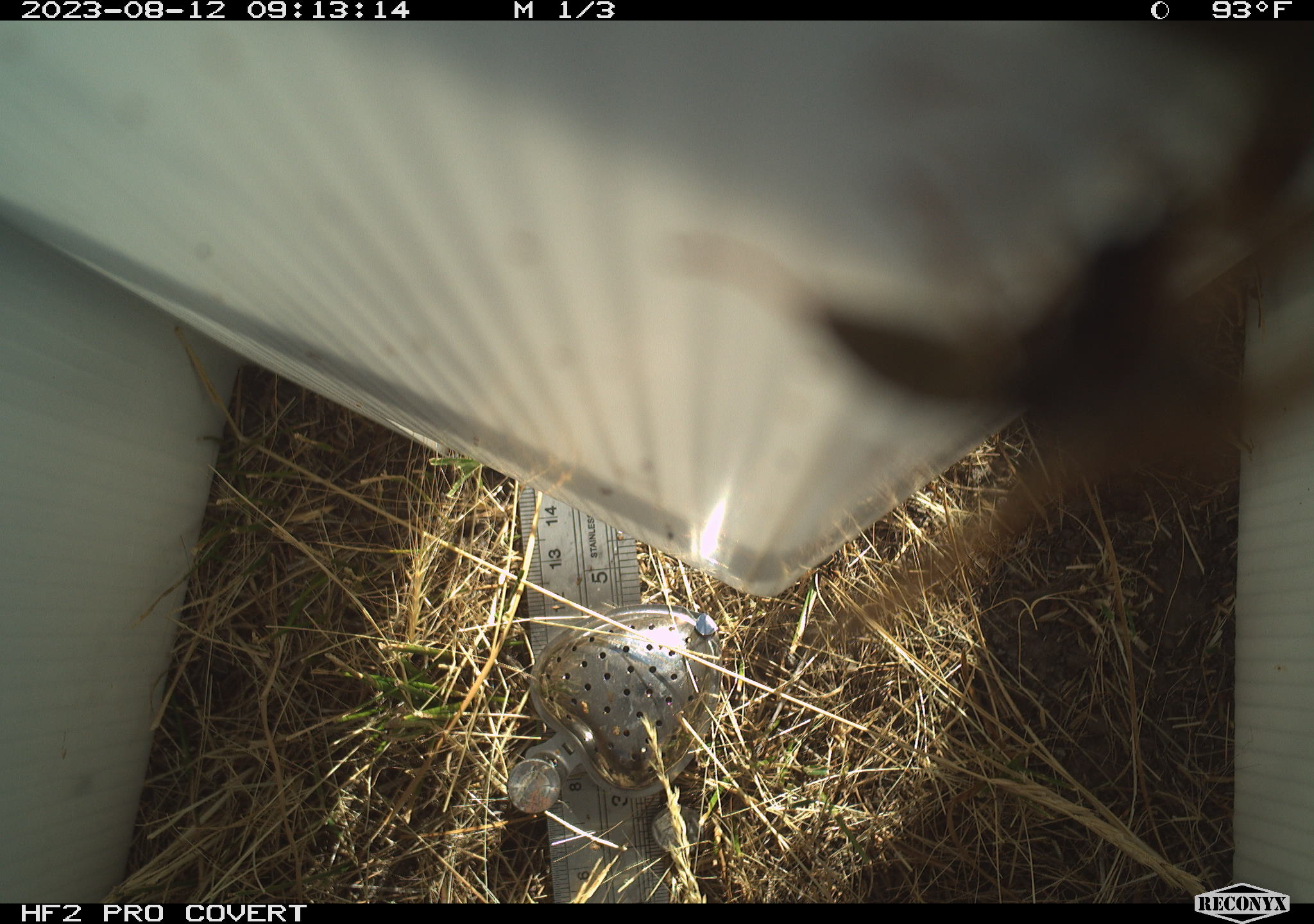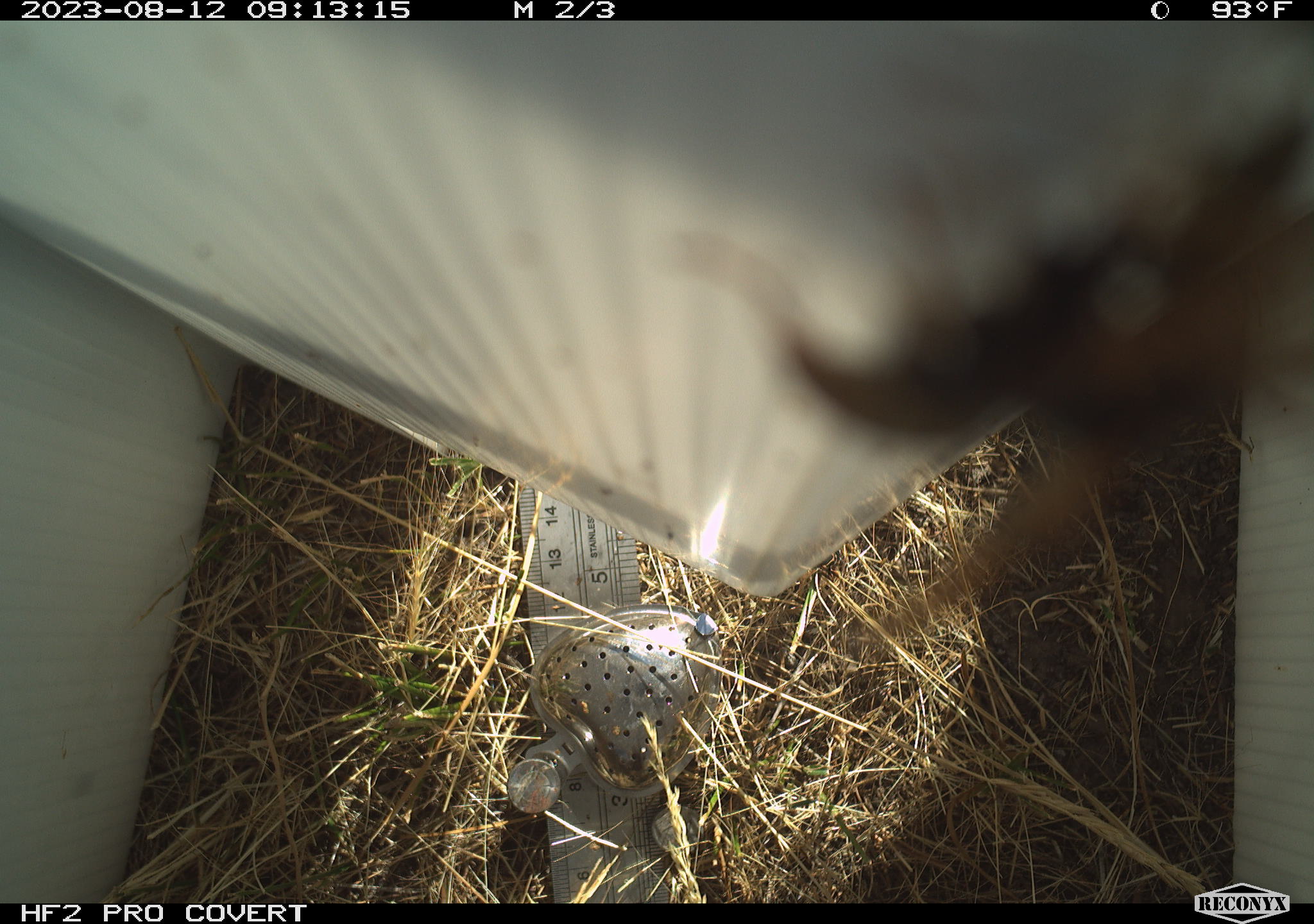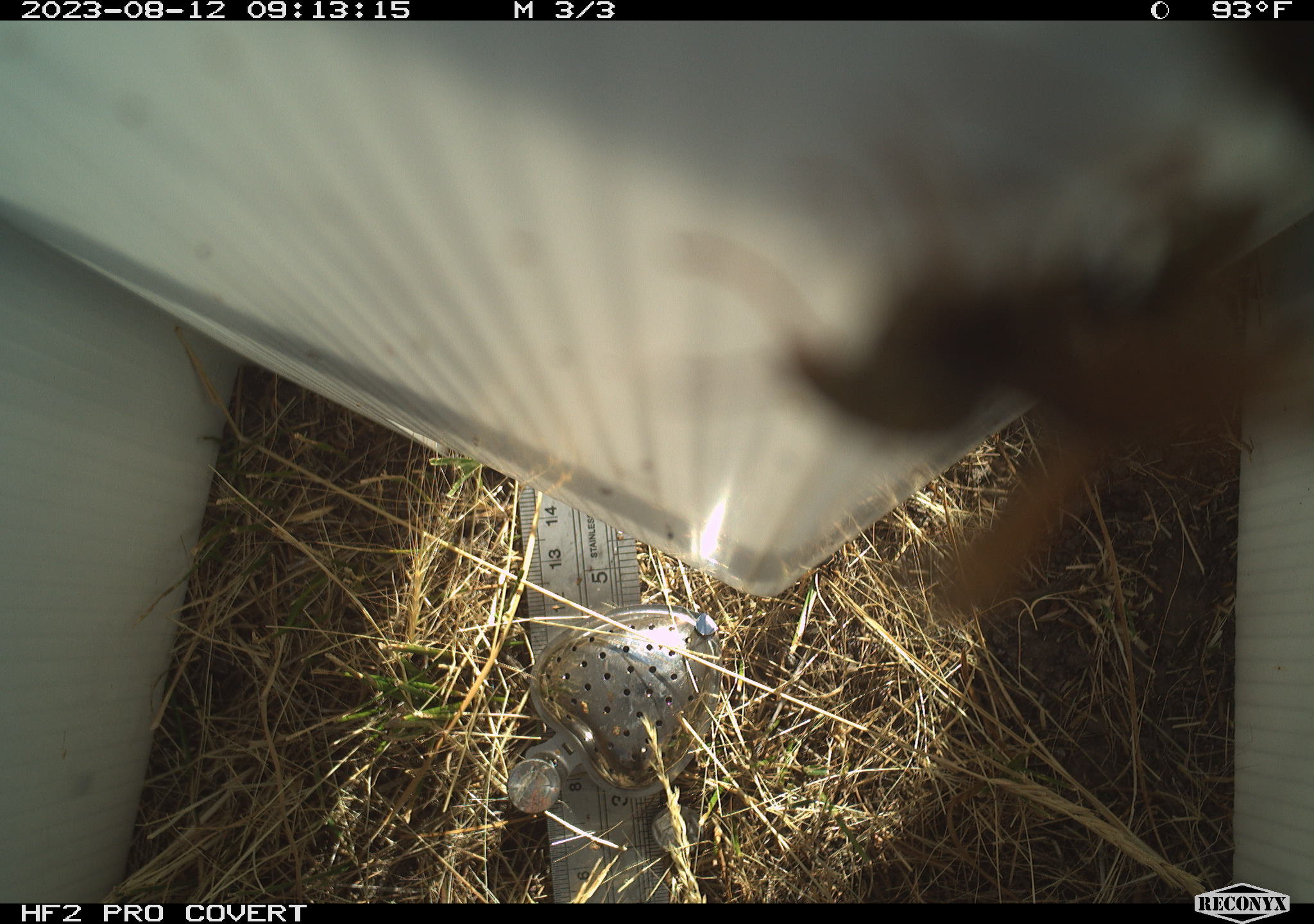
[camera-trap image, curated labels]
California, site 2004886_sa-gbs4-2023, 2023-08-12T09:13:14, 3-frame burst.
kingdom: Animalia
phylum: Arthropoda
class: Insecta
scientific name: Insecta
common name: insect